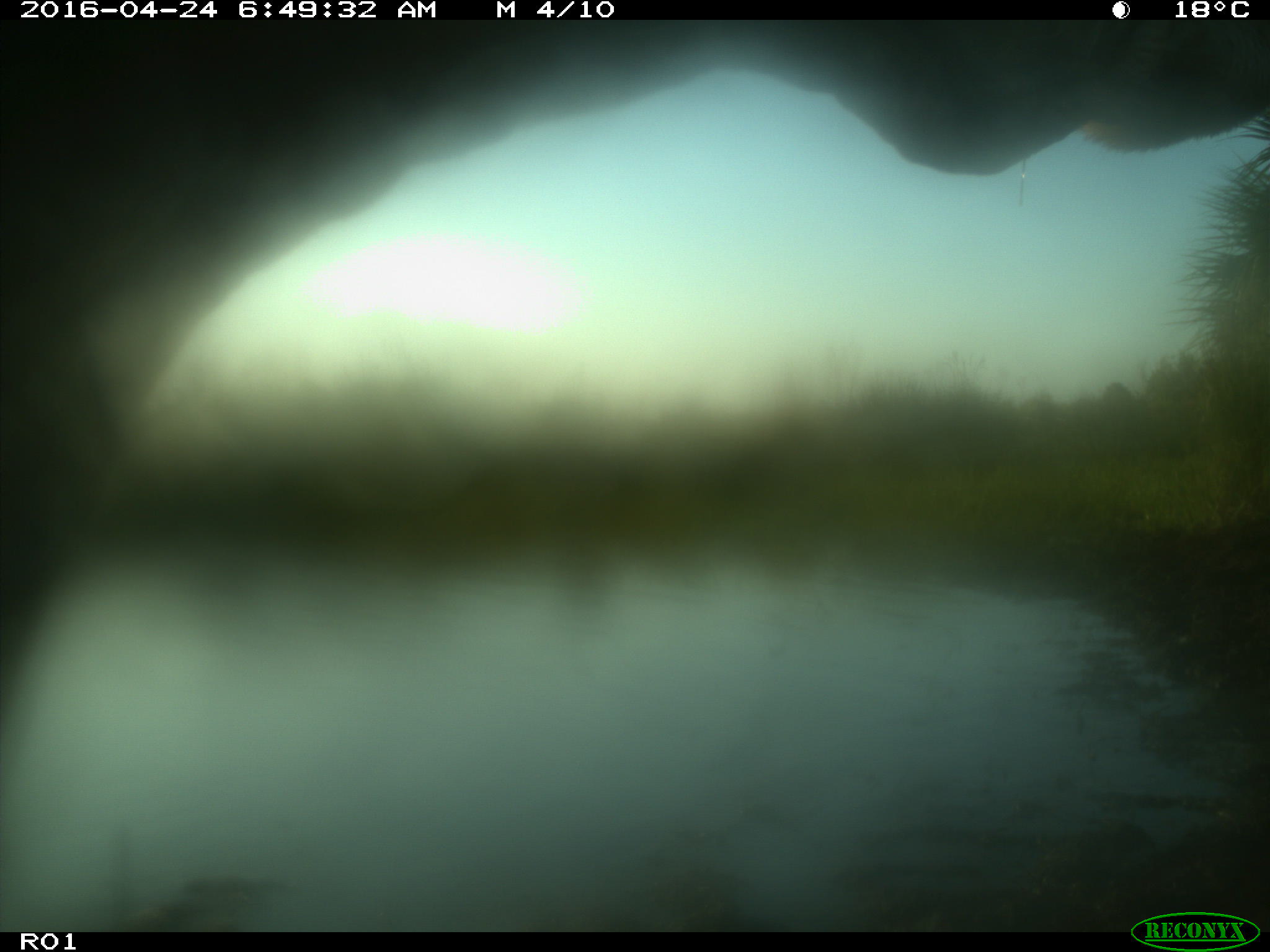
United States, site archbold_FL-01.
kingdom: Animalia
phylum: Chordata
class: Mammalia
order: Artiodactyla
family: Bovidae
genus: Bos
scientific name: Bos taurus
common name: domestic cow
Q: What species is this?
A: Bos taurus (domestic cow).